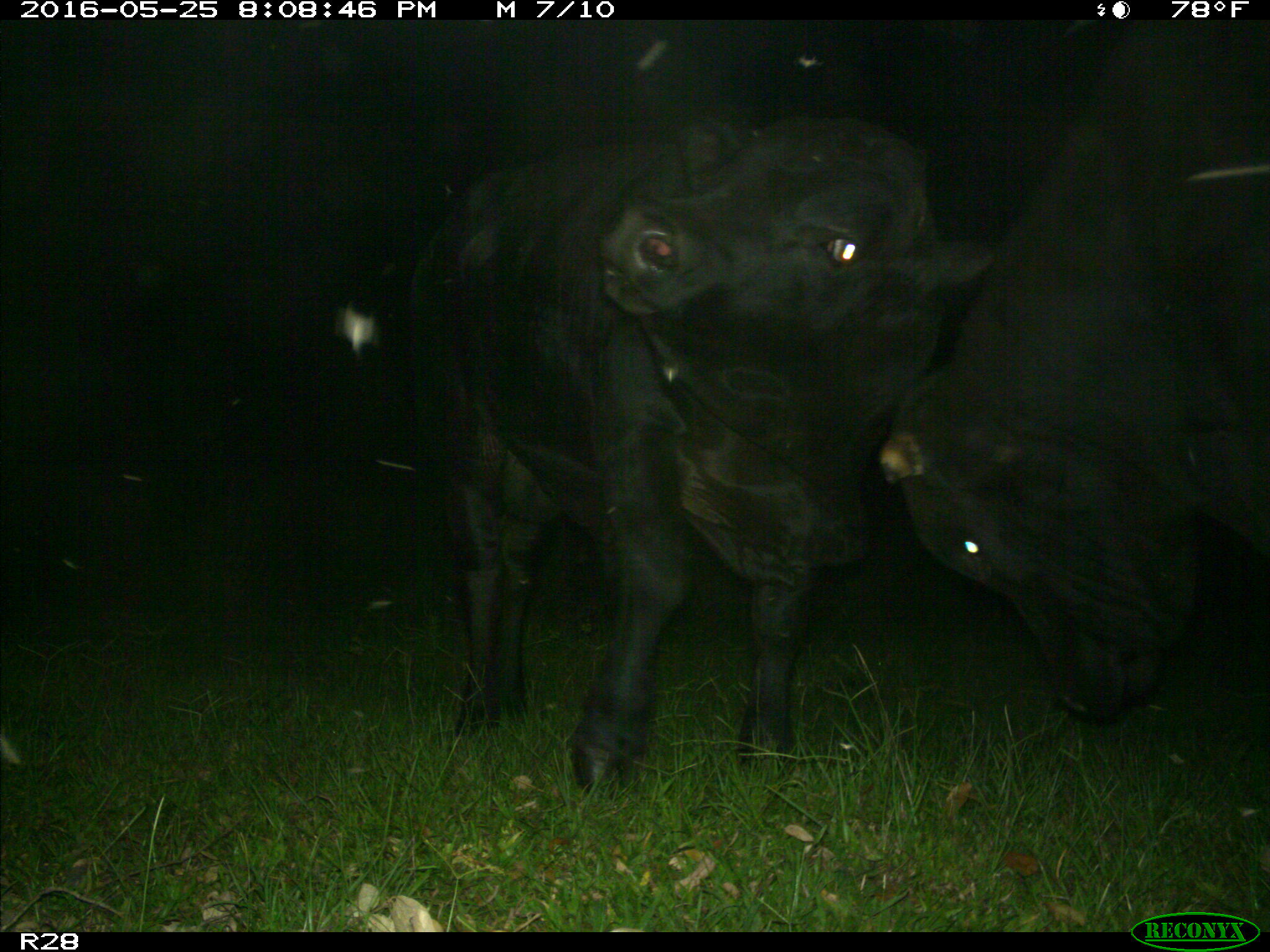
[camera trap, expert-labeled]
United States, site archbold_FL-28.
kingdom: Animalia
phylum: Chordata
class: Mammalia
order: Artiodactyla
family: Bovidae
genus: Bos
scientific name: Bos taurus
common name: domestic cow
Bos taurus (domestic cow).